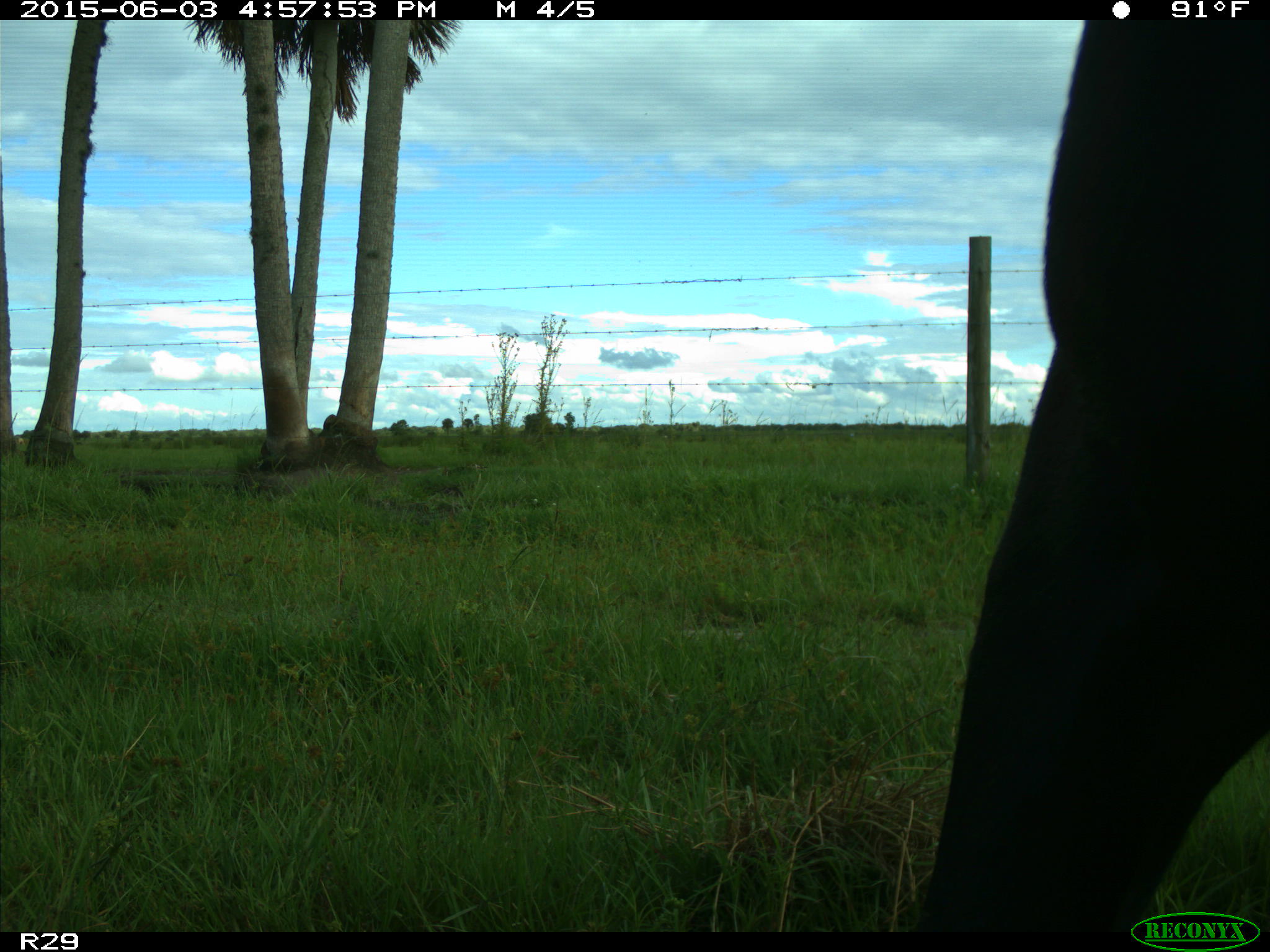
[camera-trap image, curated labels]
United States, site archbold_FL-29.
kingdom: Animalia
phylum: Chordata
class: Mammalia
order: Artiodactyla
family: Bovidae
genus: Bos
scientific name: Bos taurus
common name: domestic cow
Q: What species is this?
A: Bos taurus (domestic cow).